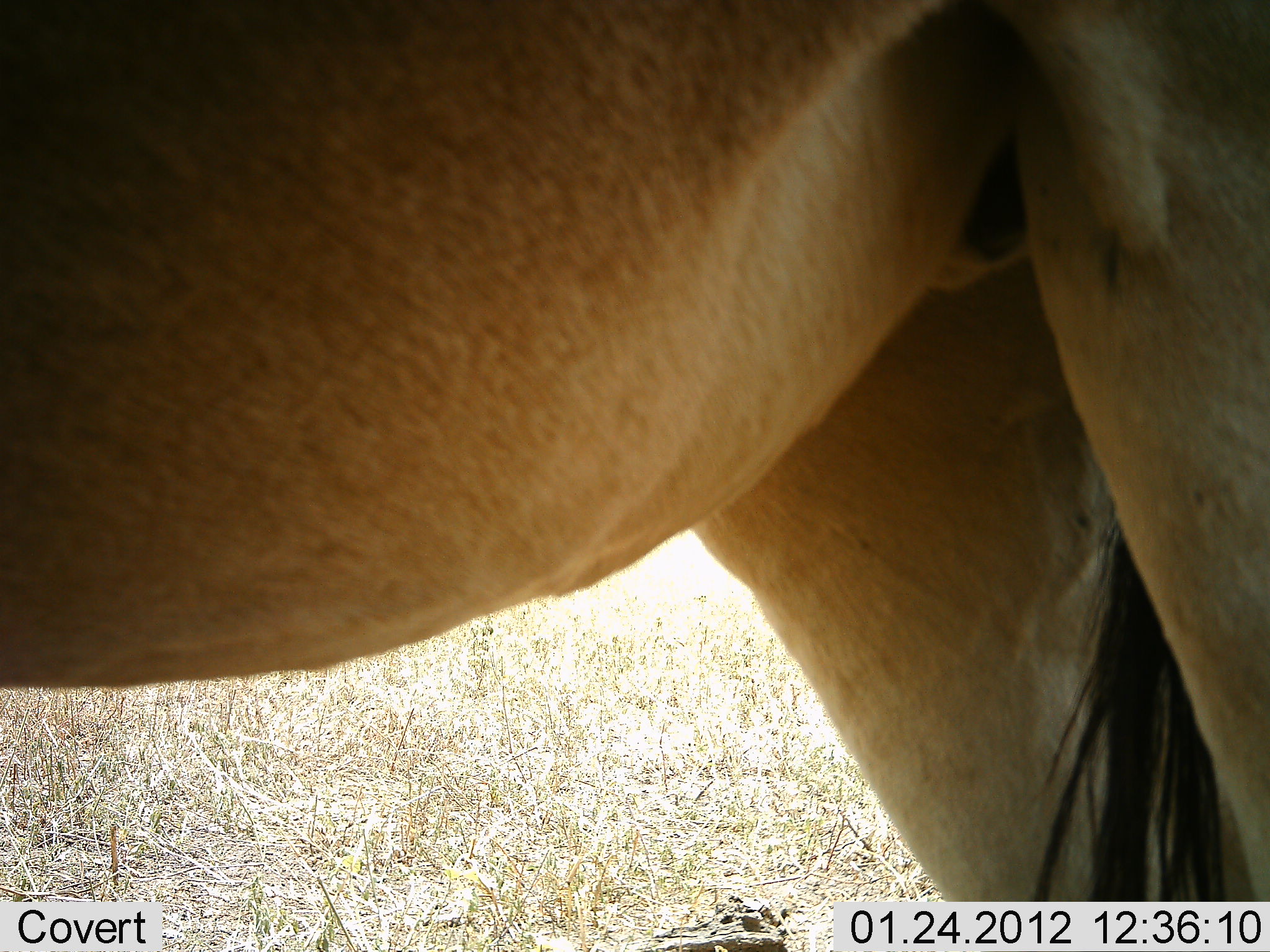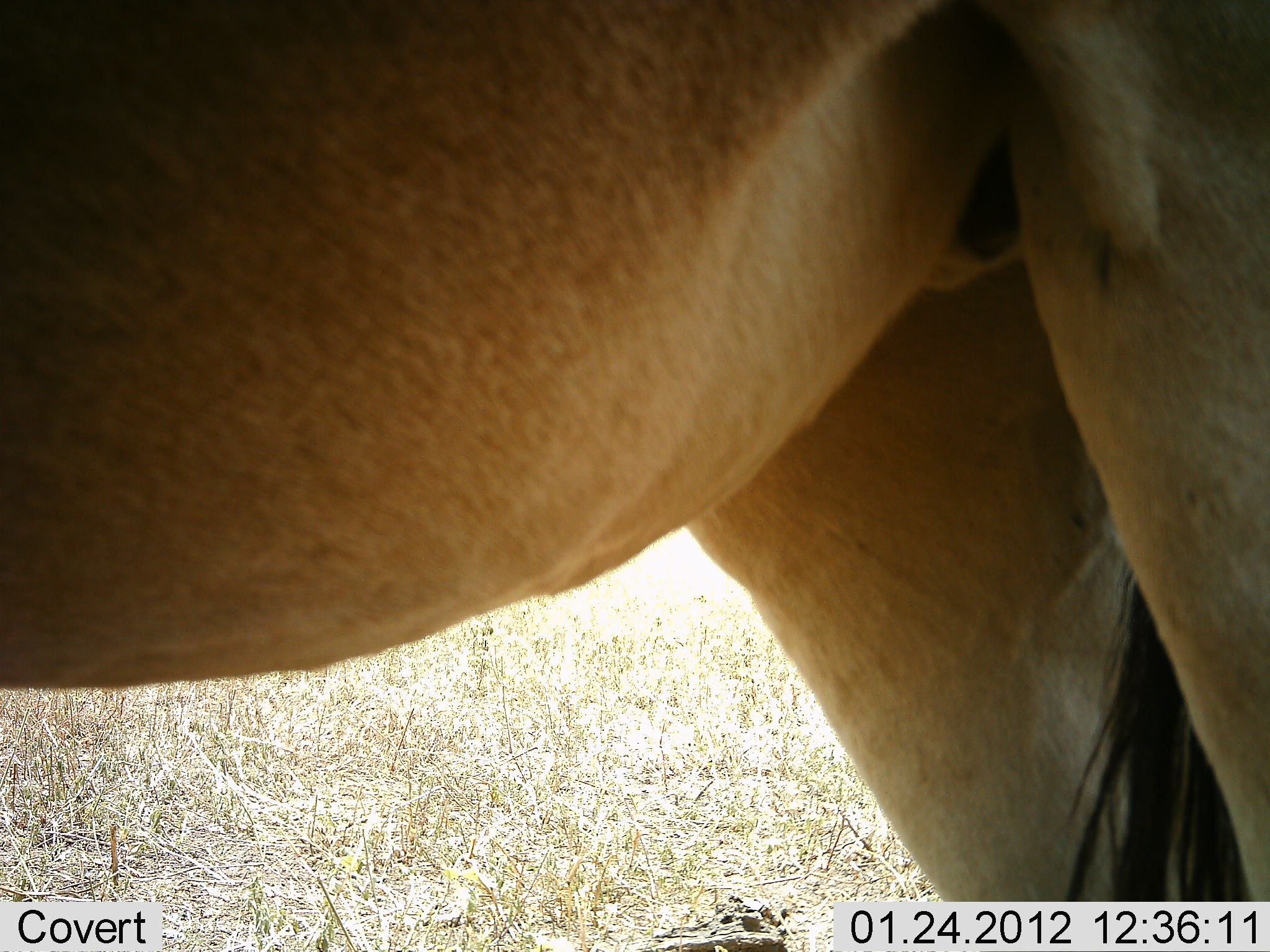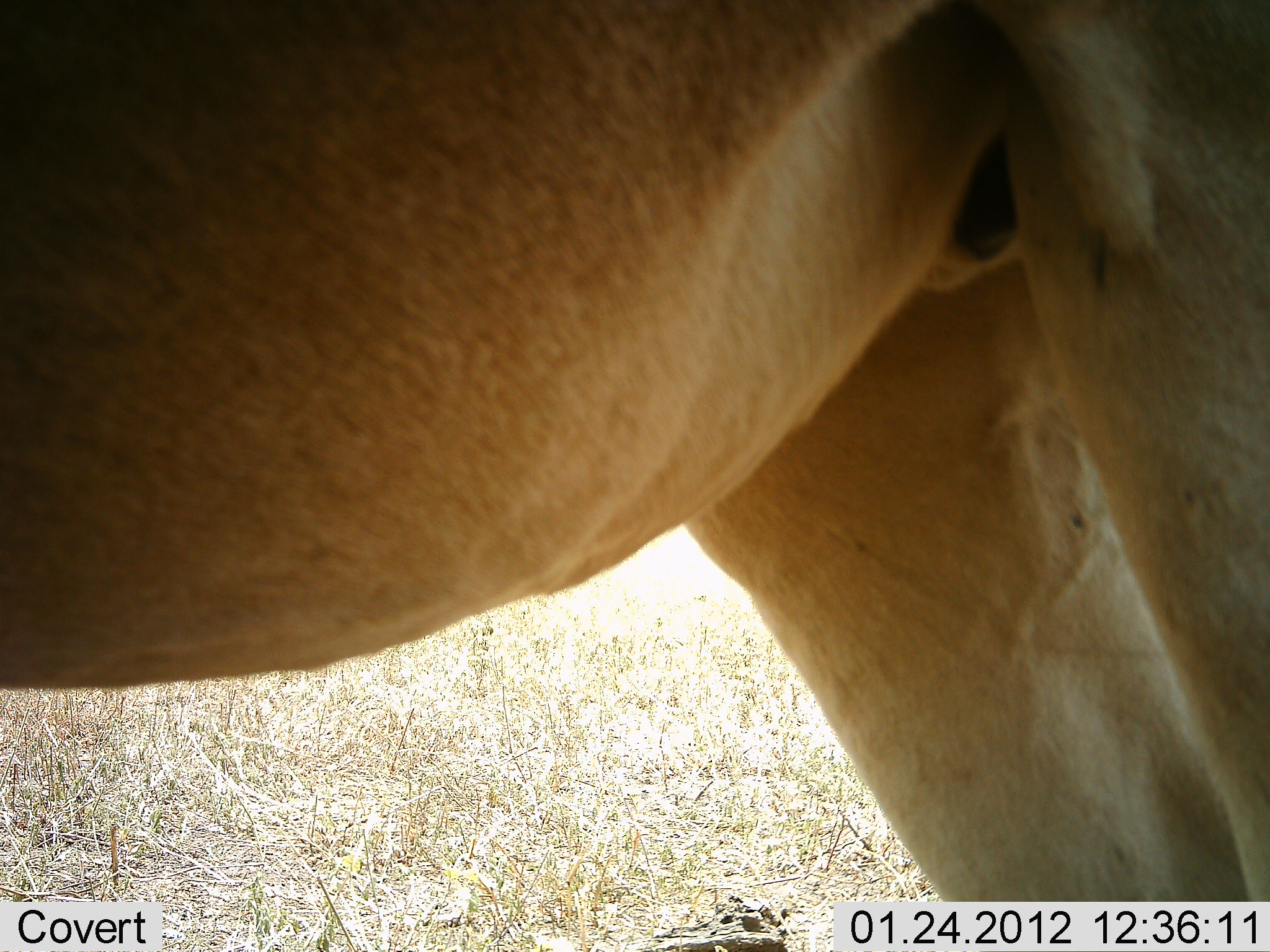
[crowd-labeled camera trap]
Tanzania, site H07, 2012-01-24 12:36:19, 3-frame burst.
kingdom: Animalia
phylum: Chordata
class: Mammalia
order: Artiodactyla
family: Bovidae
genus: Alcelaphus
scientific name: Alcelaphus buselaphus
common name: hartebeest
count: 1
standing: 100%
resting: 0%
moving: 0%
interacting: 0%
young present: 0%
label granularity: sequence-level